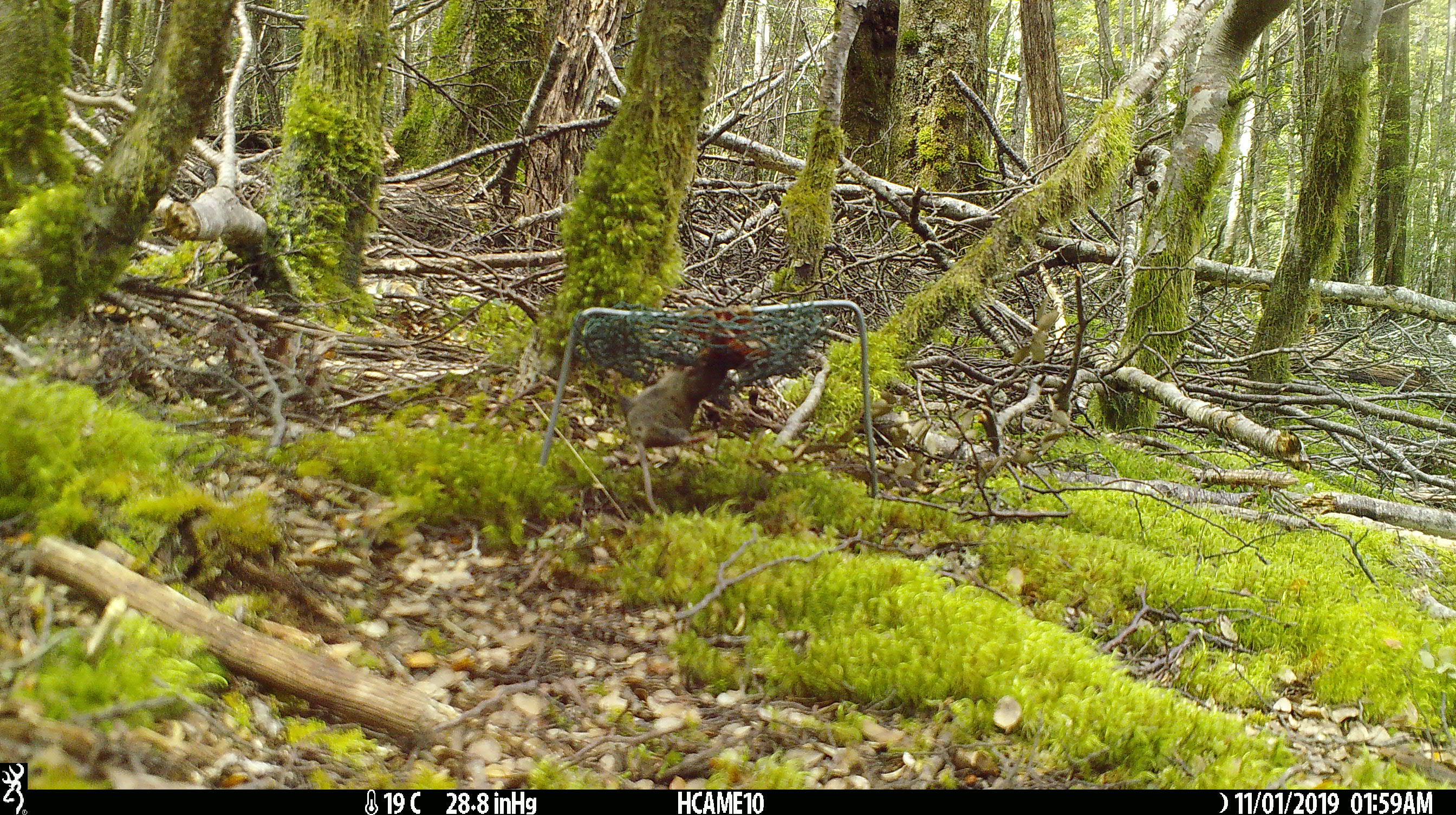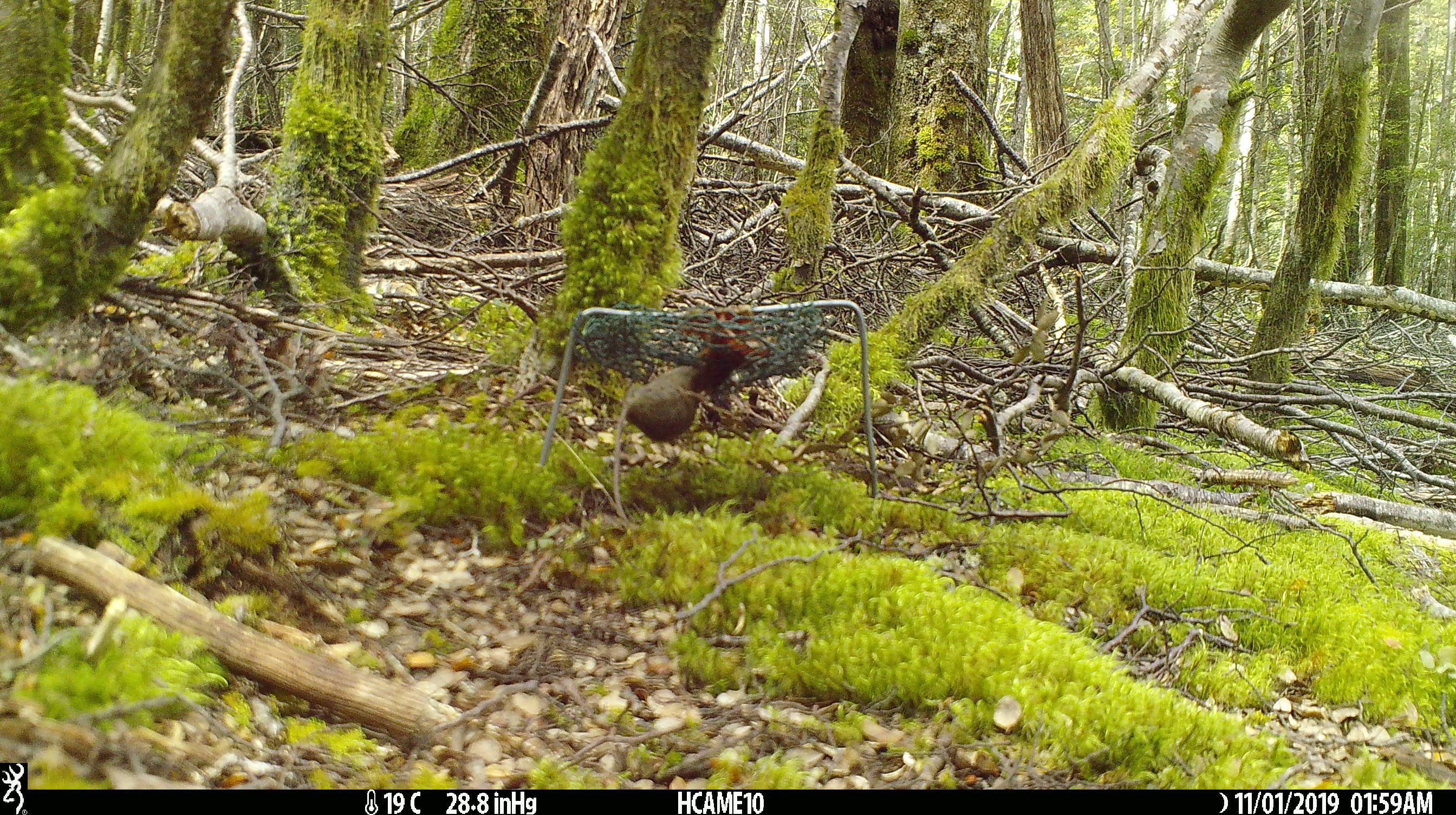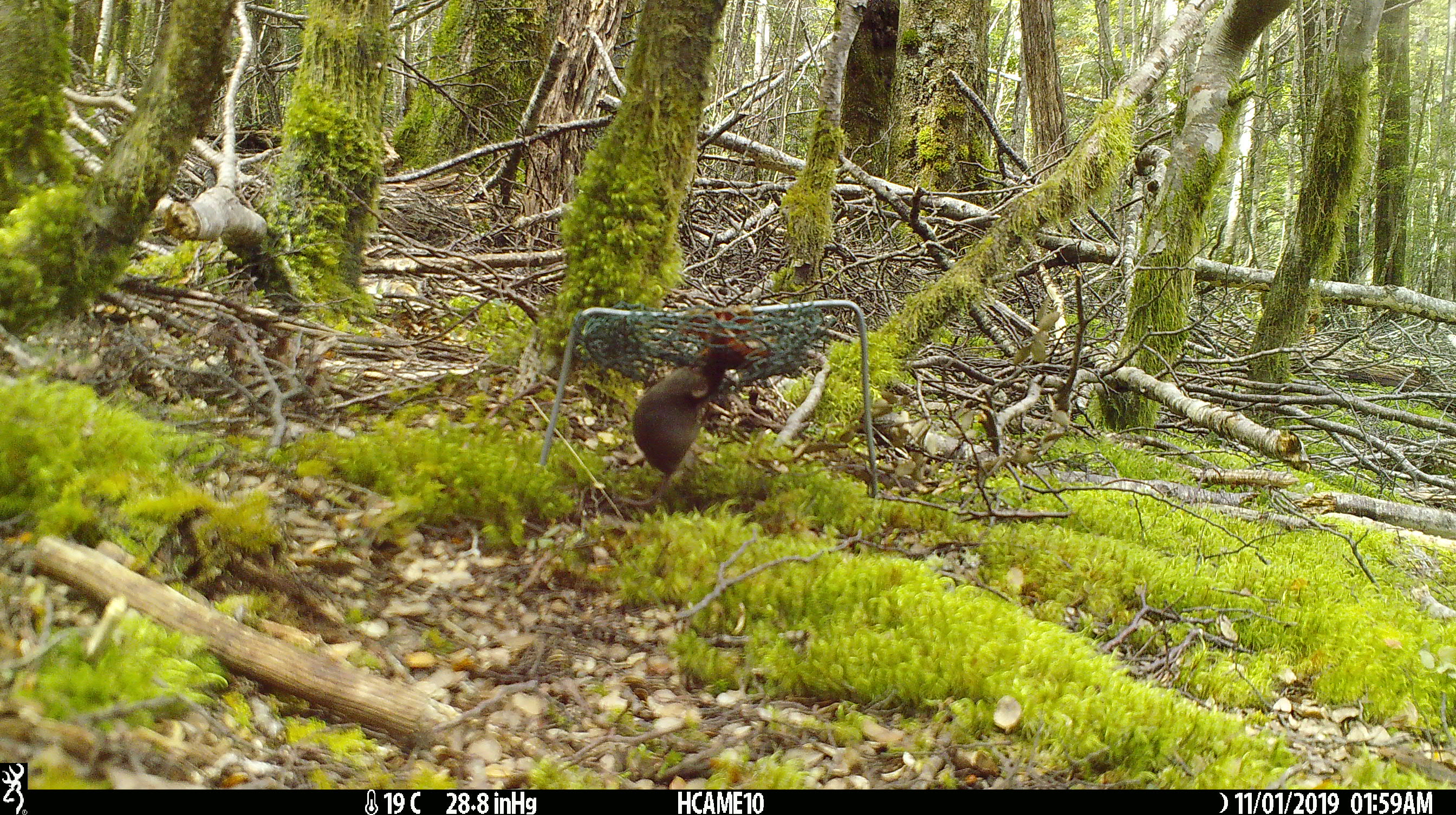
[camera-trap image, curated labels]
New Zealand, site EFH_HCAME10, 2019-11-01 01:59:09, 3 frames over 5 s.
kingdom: Animalia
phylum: Chordata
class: Mammalia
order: Rodentia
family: Muridae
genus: Mus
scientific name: Mus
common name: mouse